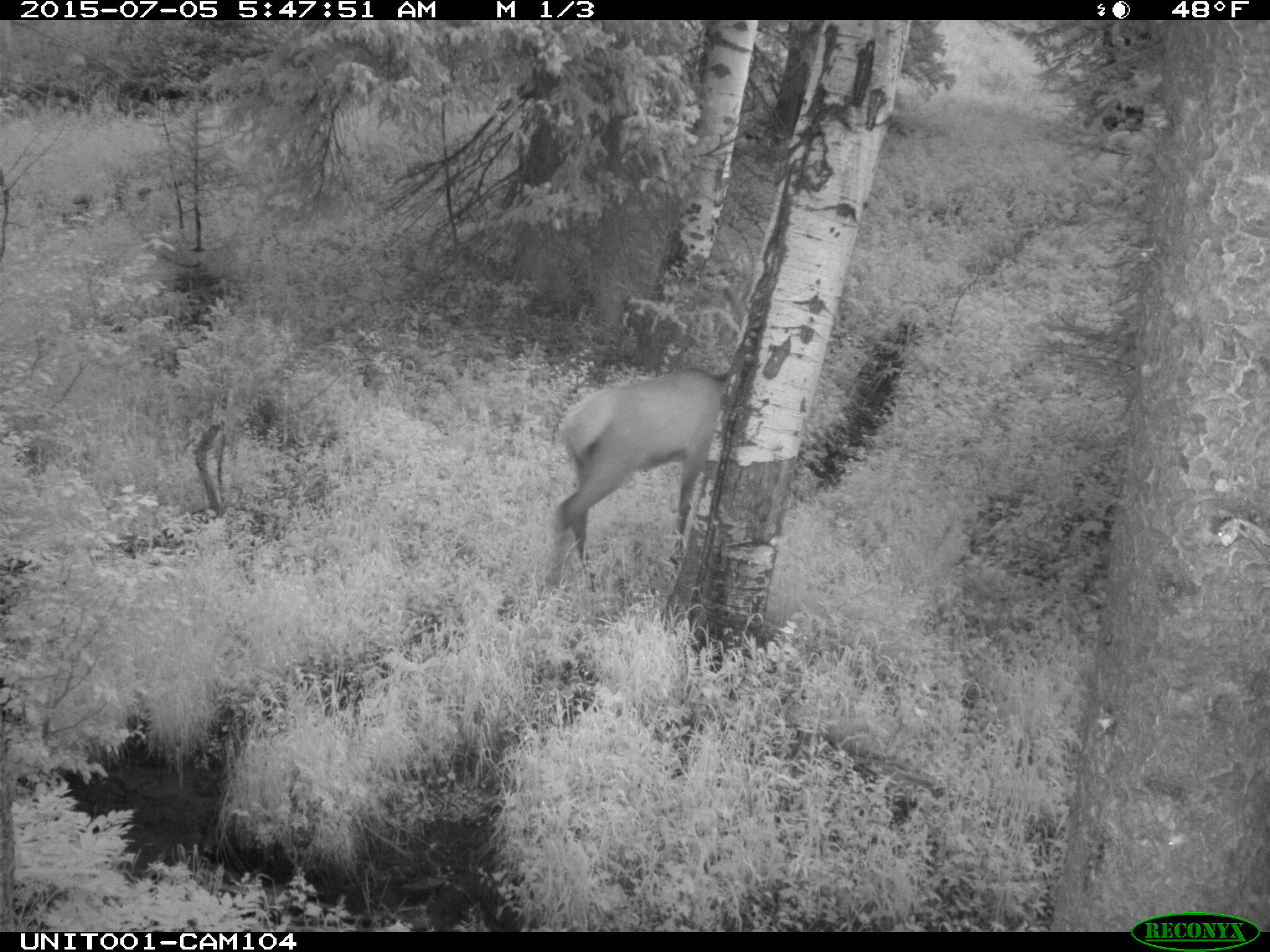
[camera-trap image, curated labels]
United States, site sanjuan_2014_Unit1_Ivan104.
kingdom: Animalia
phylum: Chordata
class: Mammalia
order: Artiodactyla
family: Cervidae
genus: Cervus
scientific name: Cervus elaphus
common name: red deer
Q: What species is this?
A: Cervus elaphus (red deer).